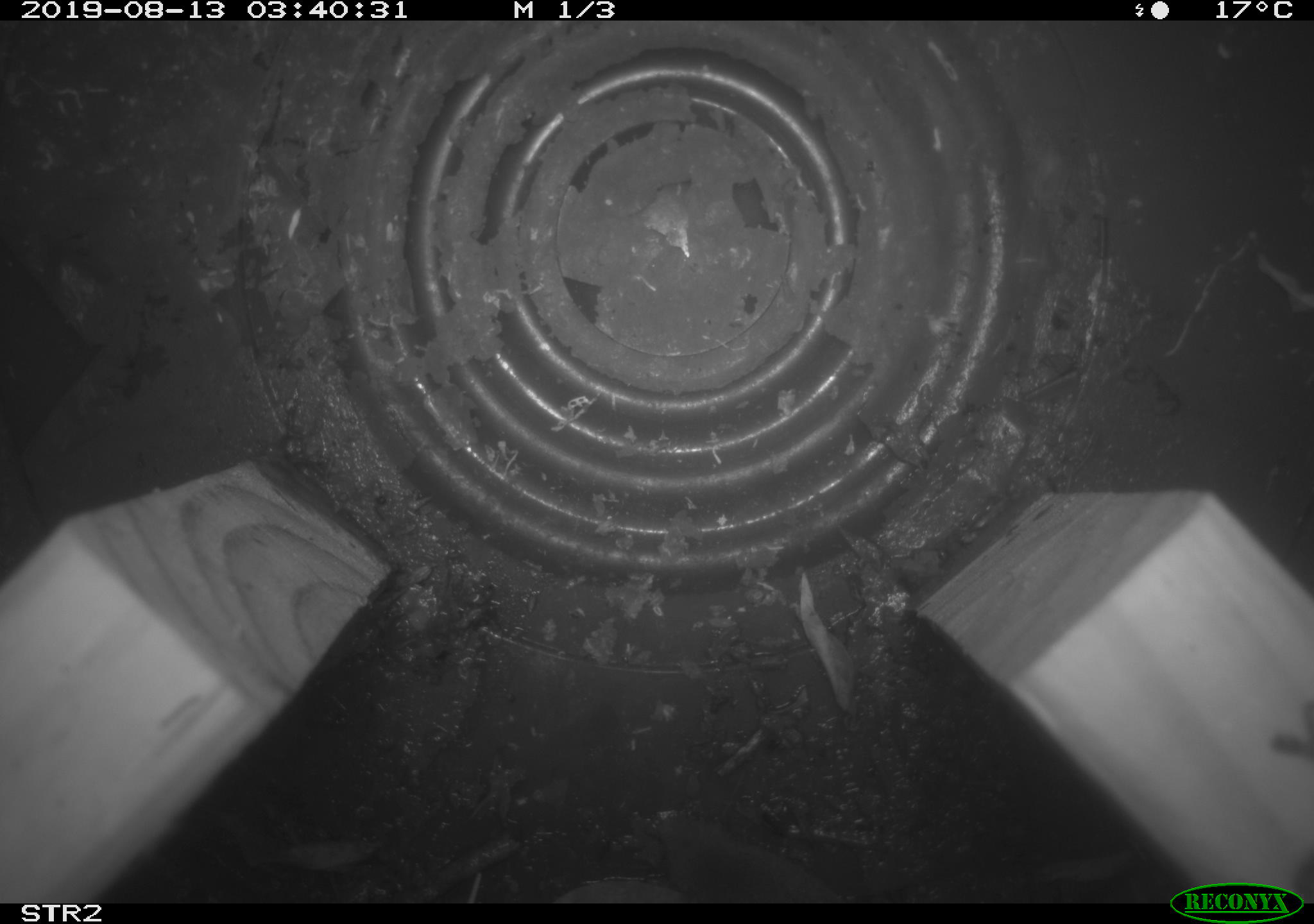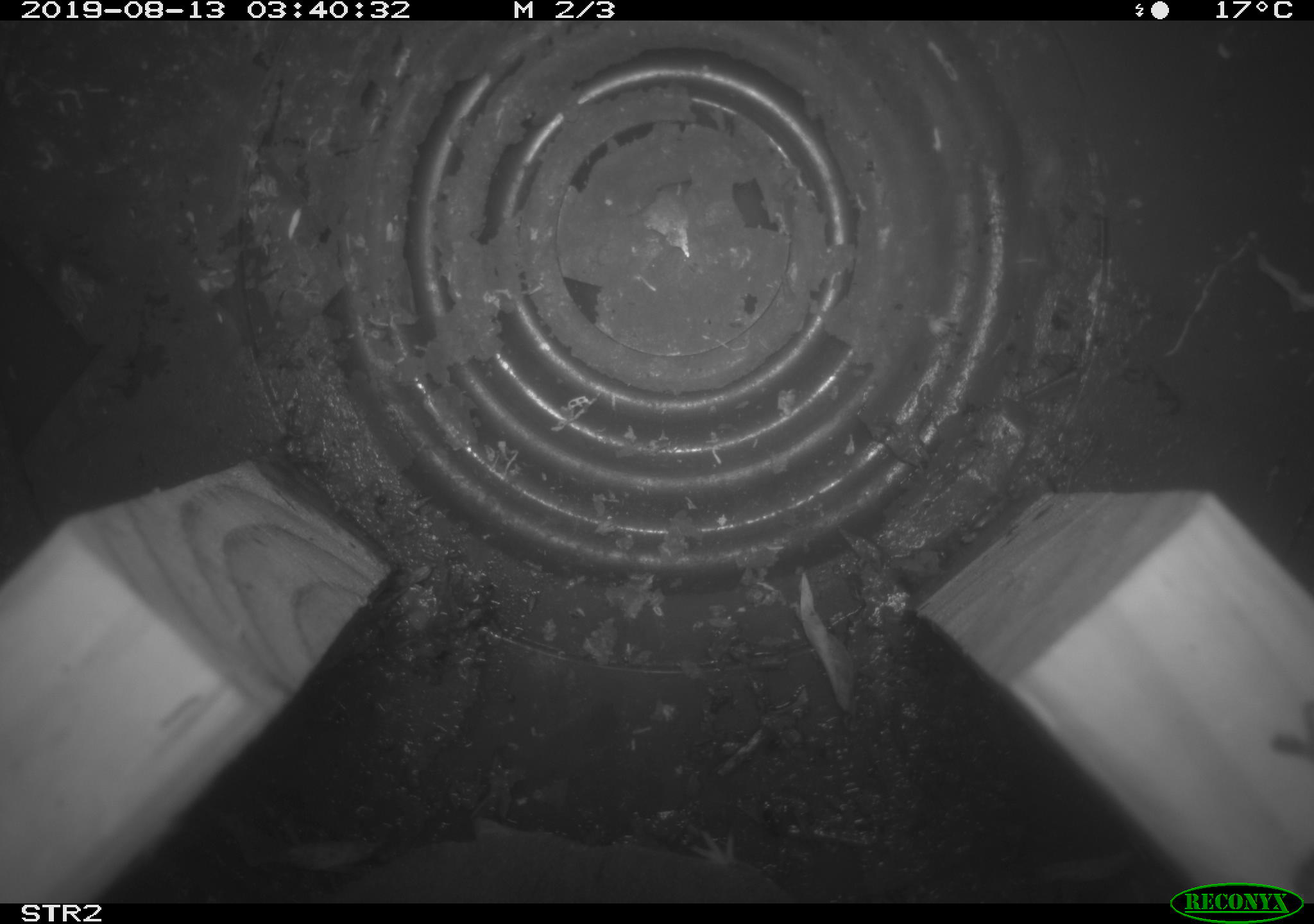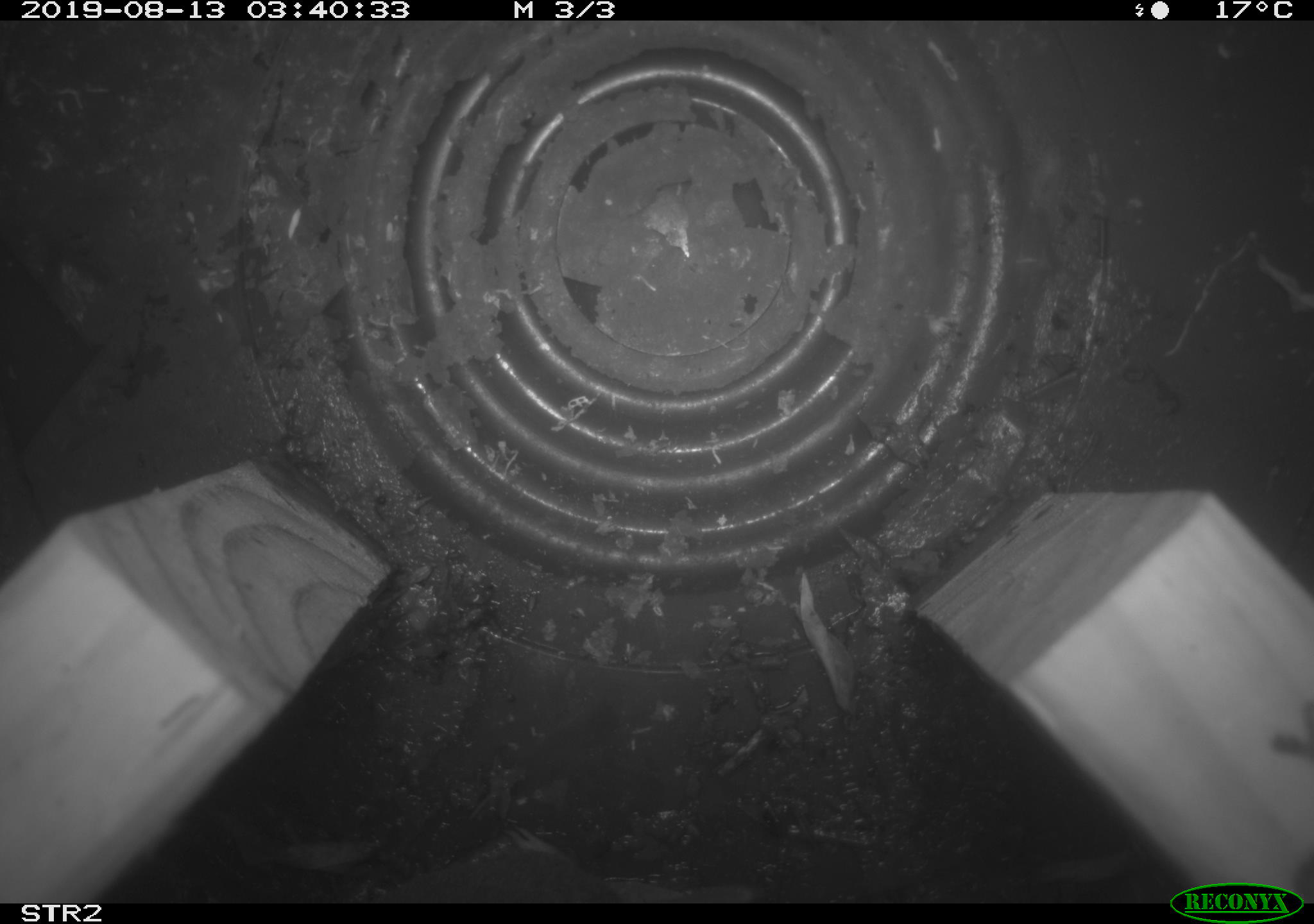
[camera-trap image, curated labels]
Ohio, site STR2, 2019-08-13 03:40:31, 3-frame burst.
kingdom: Animalia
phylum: Chordata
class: Mammalia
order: Eulipotyphla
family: Soricidae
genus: Blarina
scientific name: Blarina brevicauda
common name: northern short-tailed shrew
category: n. short-tailed shrew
N. short-tailed shrew (northern short-tailed shrew) (Blarina brevicauda).